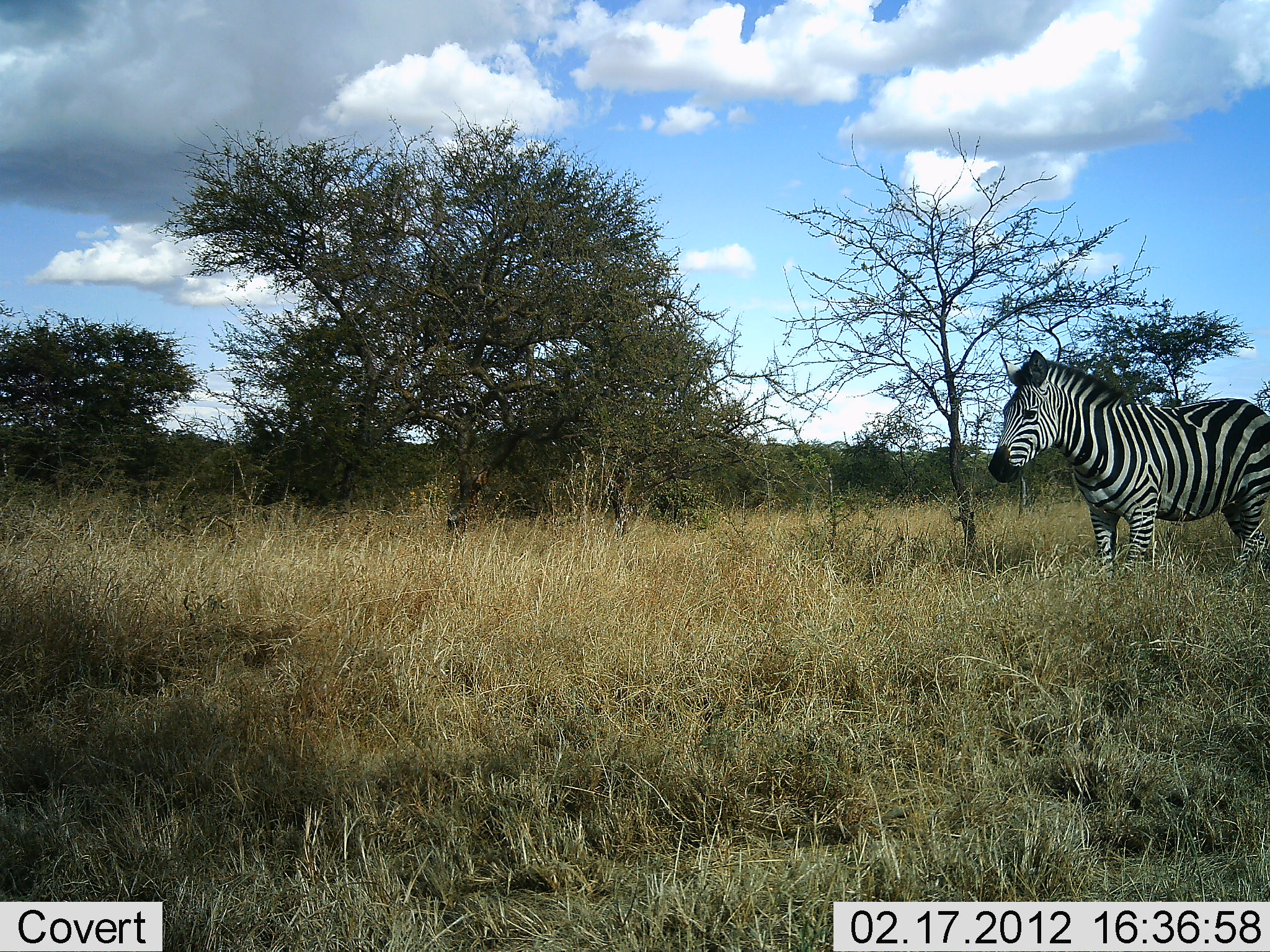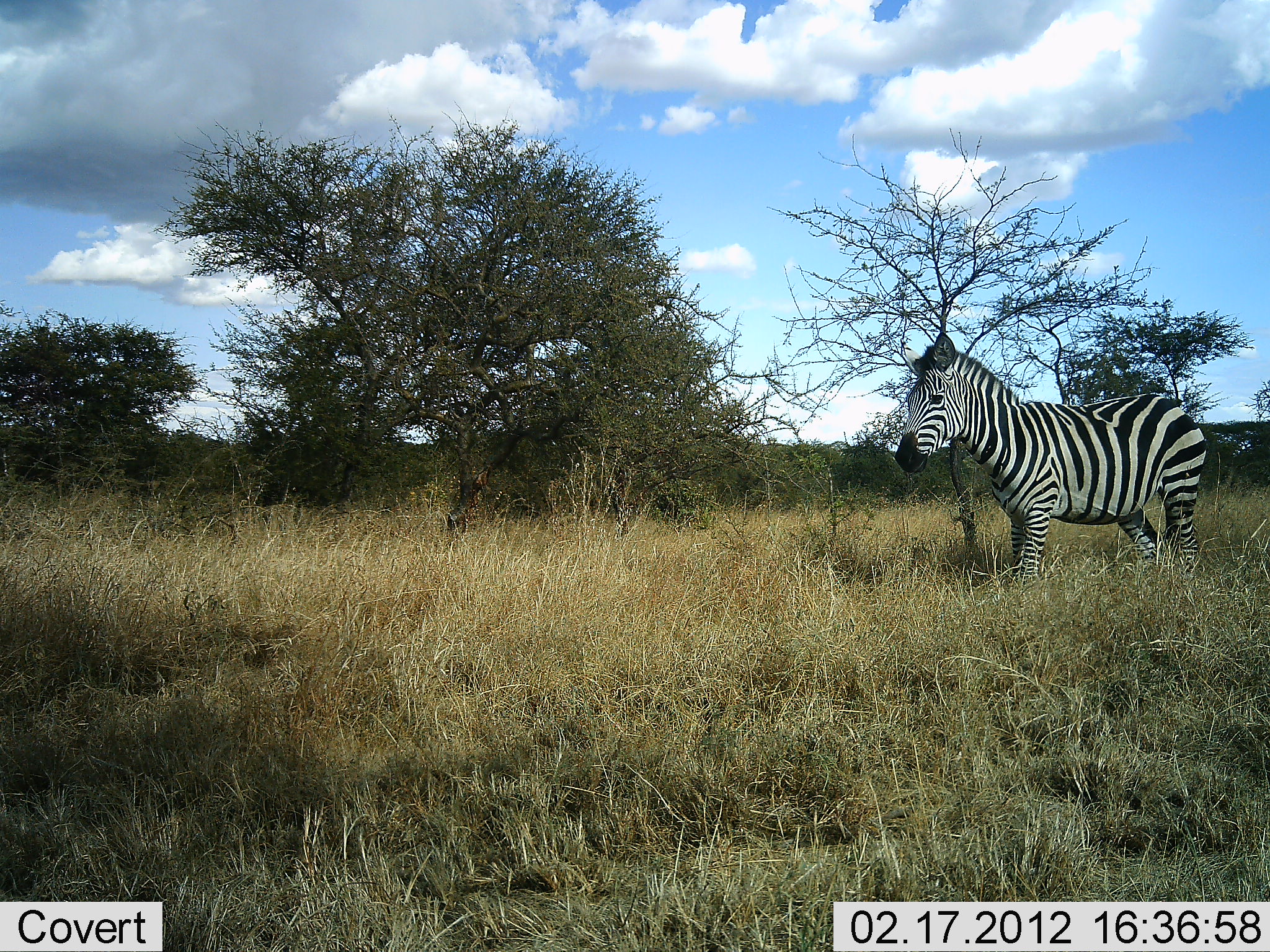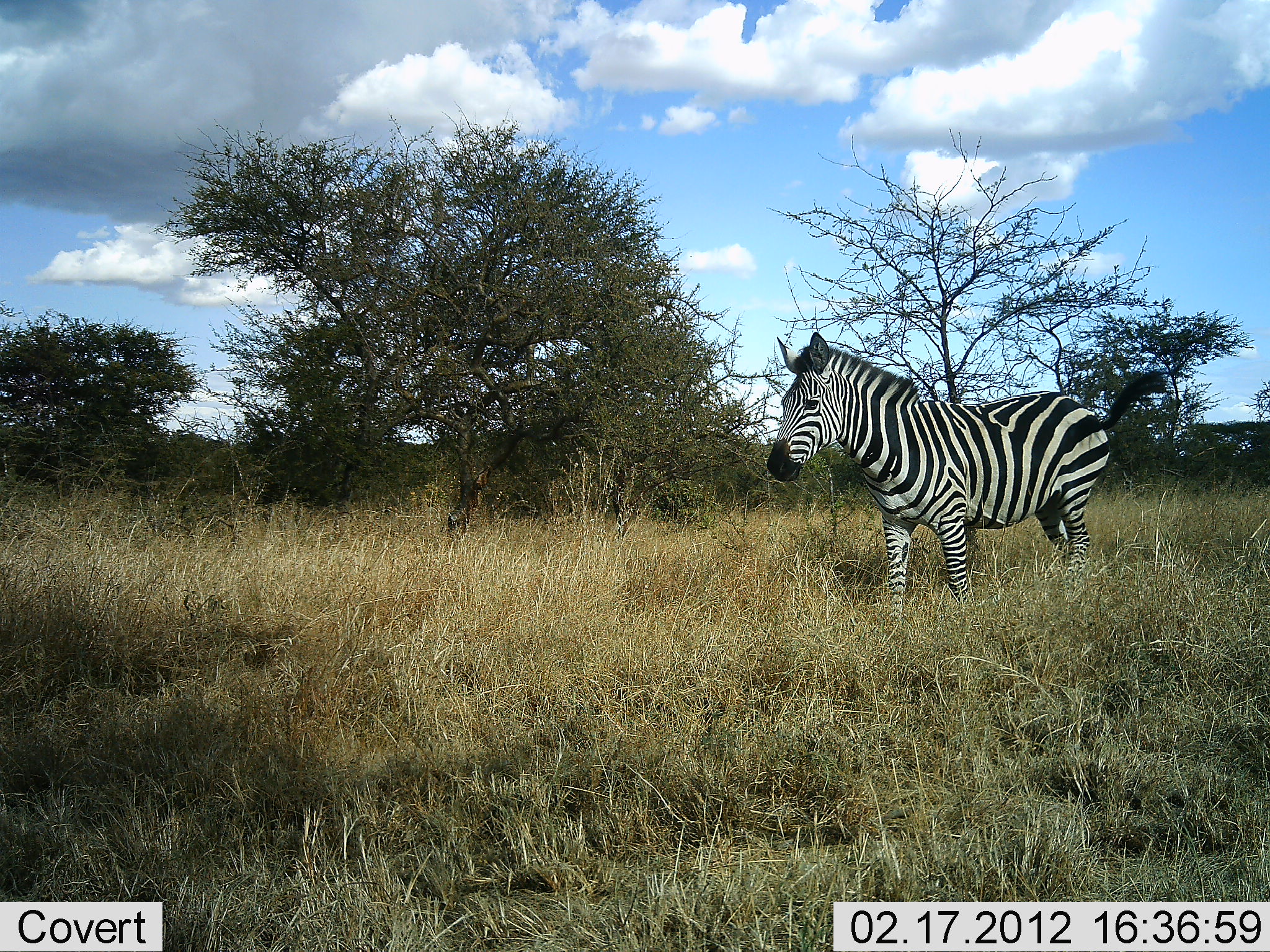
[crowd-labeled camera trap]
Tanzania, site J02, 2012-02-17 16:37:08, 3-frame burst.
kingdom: Animalia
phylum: Chordata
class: Mammalia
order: Perissodactyla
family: Equidae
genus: Equus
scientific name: Equus quagga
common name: plains zebra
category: zebra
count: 1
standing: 5%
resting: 0%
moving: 100%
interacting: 0%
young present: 0%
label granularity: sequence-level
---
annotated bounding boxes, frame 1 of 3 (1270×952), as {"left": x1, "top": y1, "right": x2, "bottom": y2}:
animal: {"left": 985, "top": 349, "right": 1270, "bottom": 589}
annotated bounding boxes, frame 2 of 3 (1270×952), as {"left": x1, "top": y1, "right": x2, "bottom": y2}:
animal: {"left": 894, "top": 330, "right": 1209, "bottom": 596}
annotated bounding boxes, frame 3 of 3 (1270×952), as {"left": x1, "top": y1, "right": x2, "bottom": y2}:
animal: {"left": 765, "top": 330, "right": 1169, "bottom": 631}